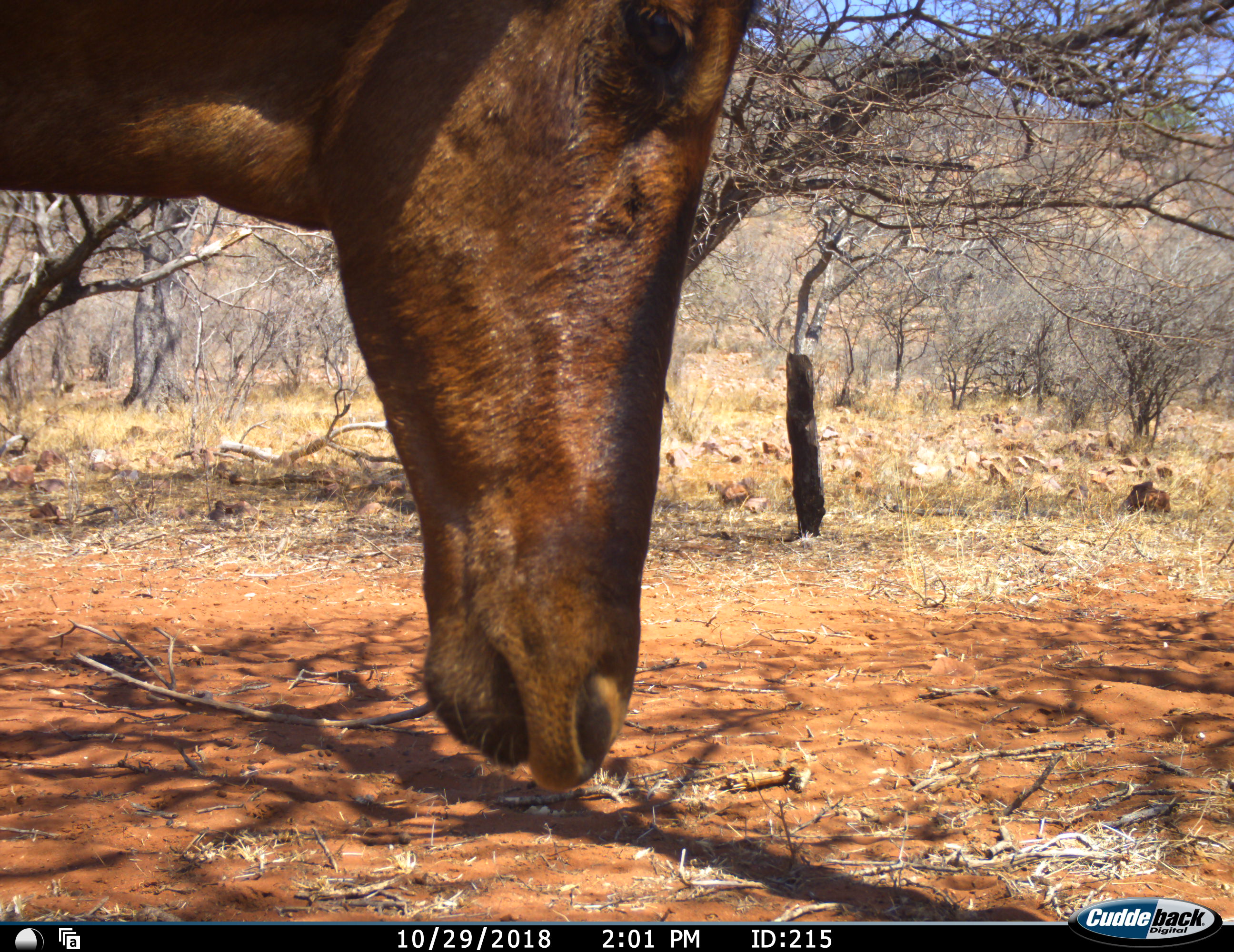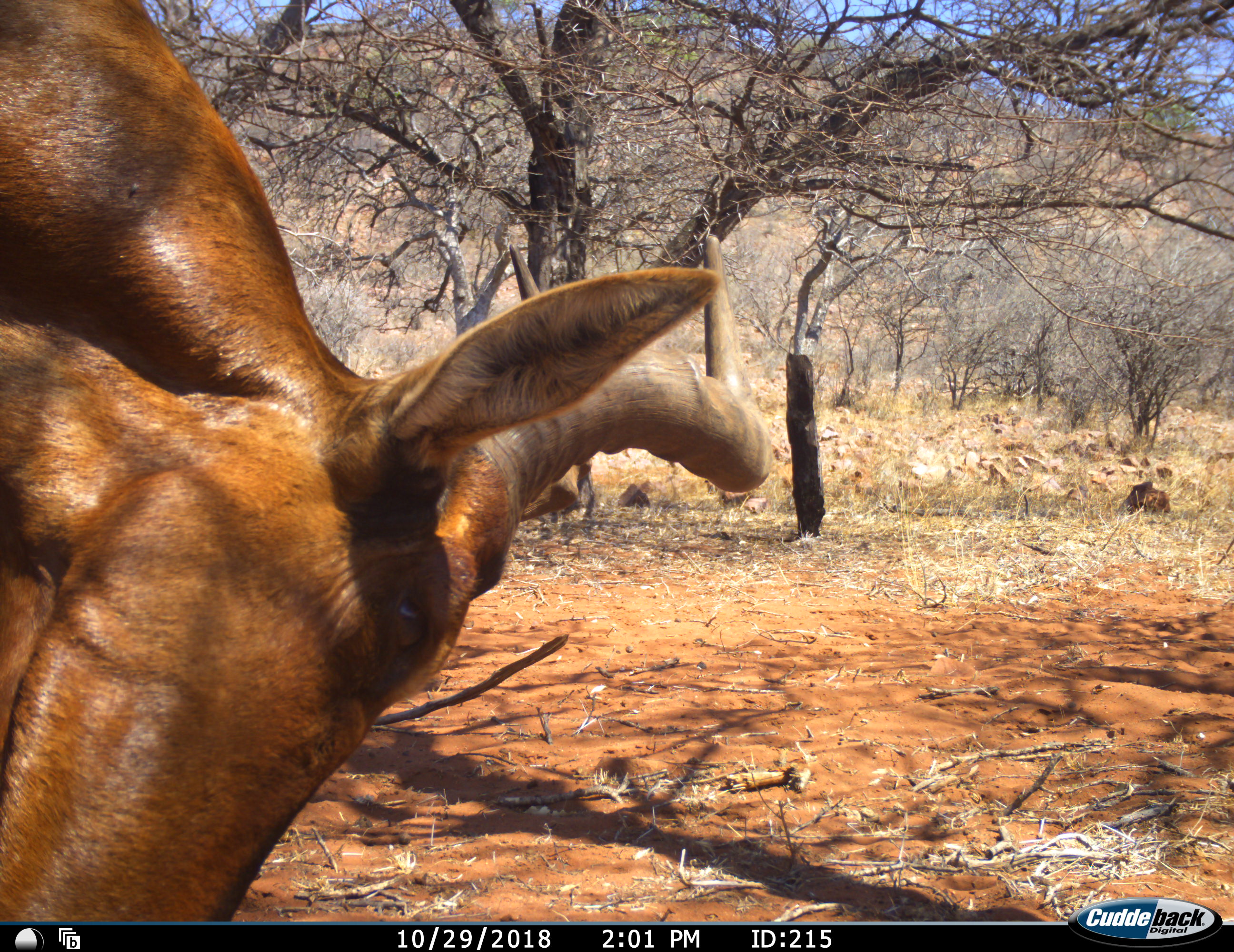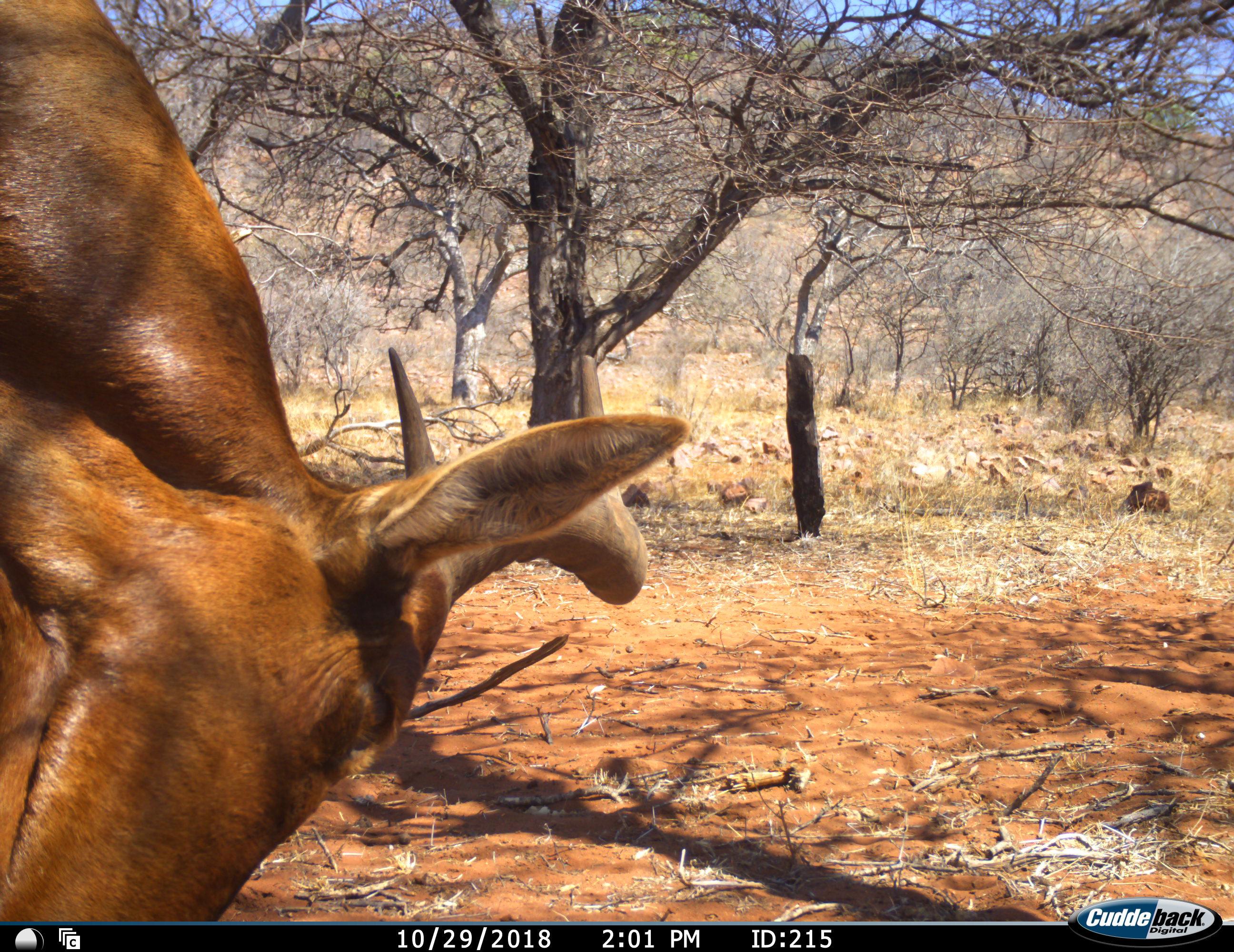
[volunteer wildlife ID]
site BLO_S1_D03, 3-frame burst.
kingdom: Animalia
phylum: Chordata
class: Mammalia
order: Artiodactyla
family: Bovidae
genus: Alcelaphus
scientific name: Alcelaphus buselaphus caama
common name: red hartebeest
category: hartebeestred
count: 1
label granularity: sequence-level